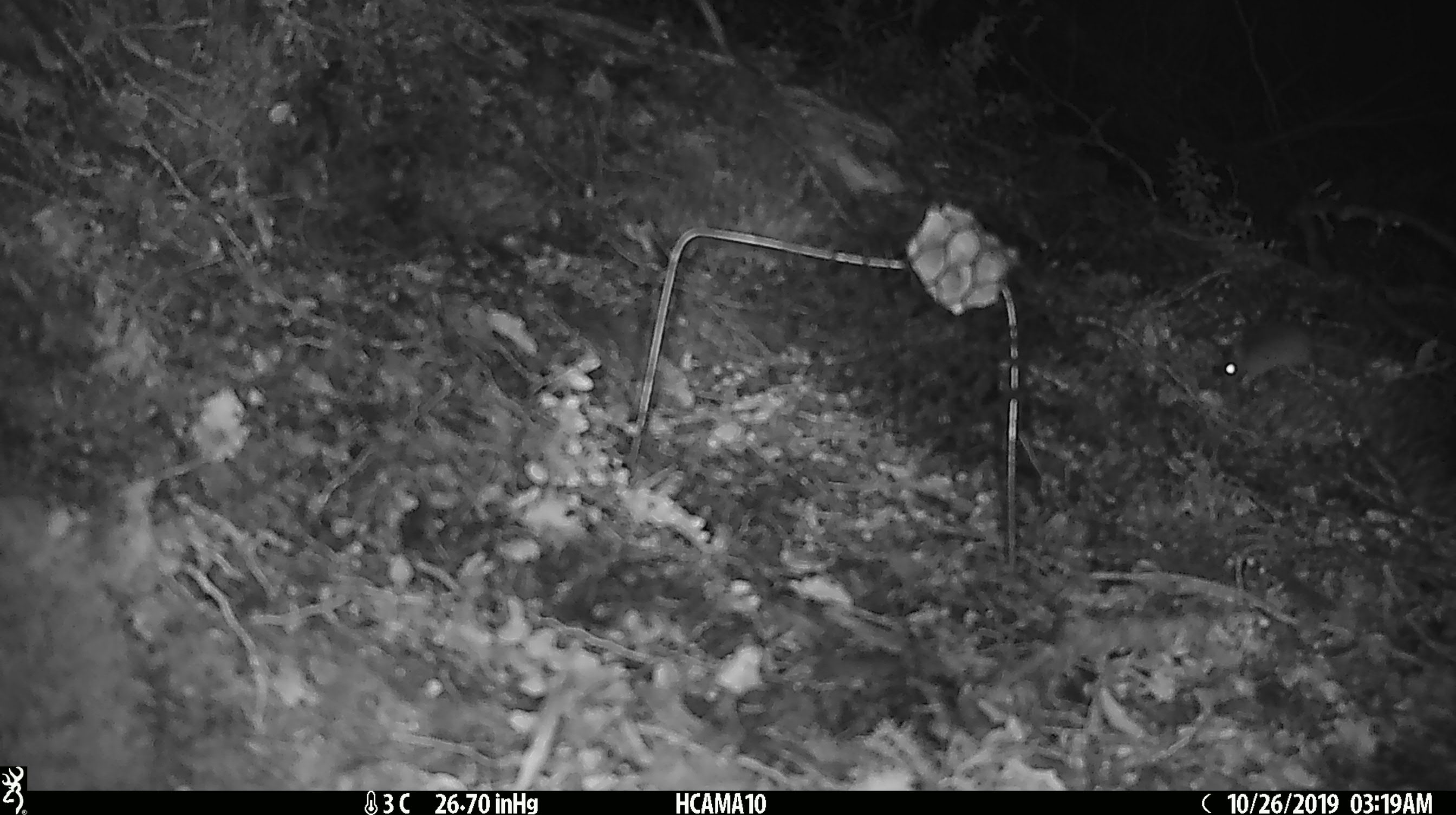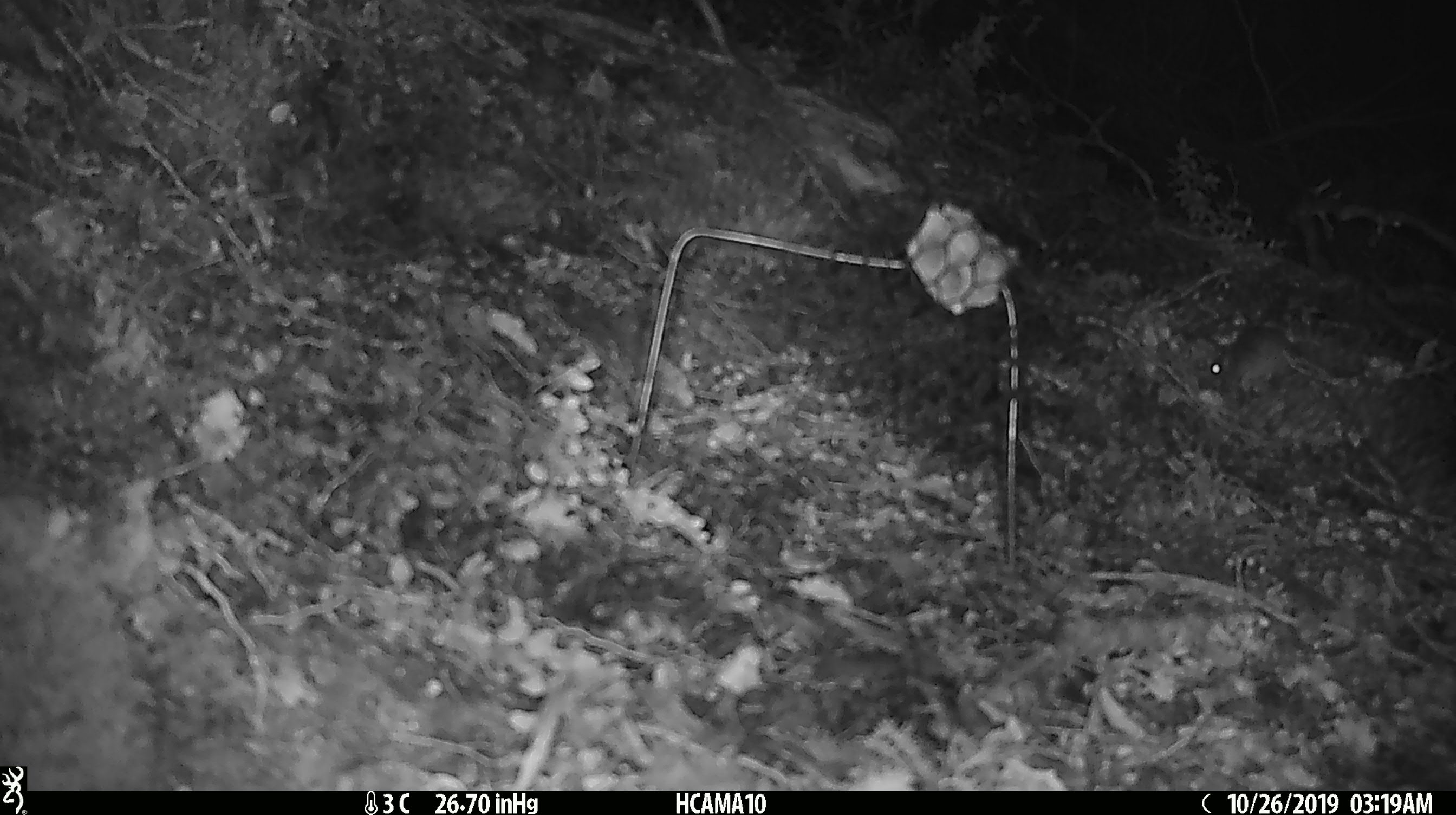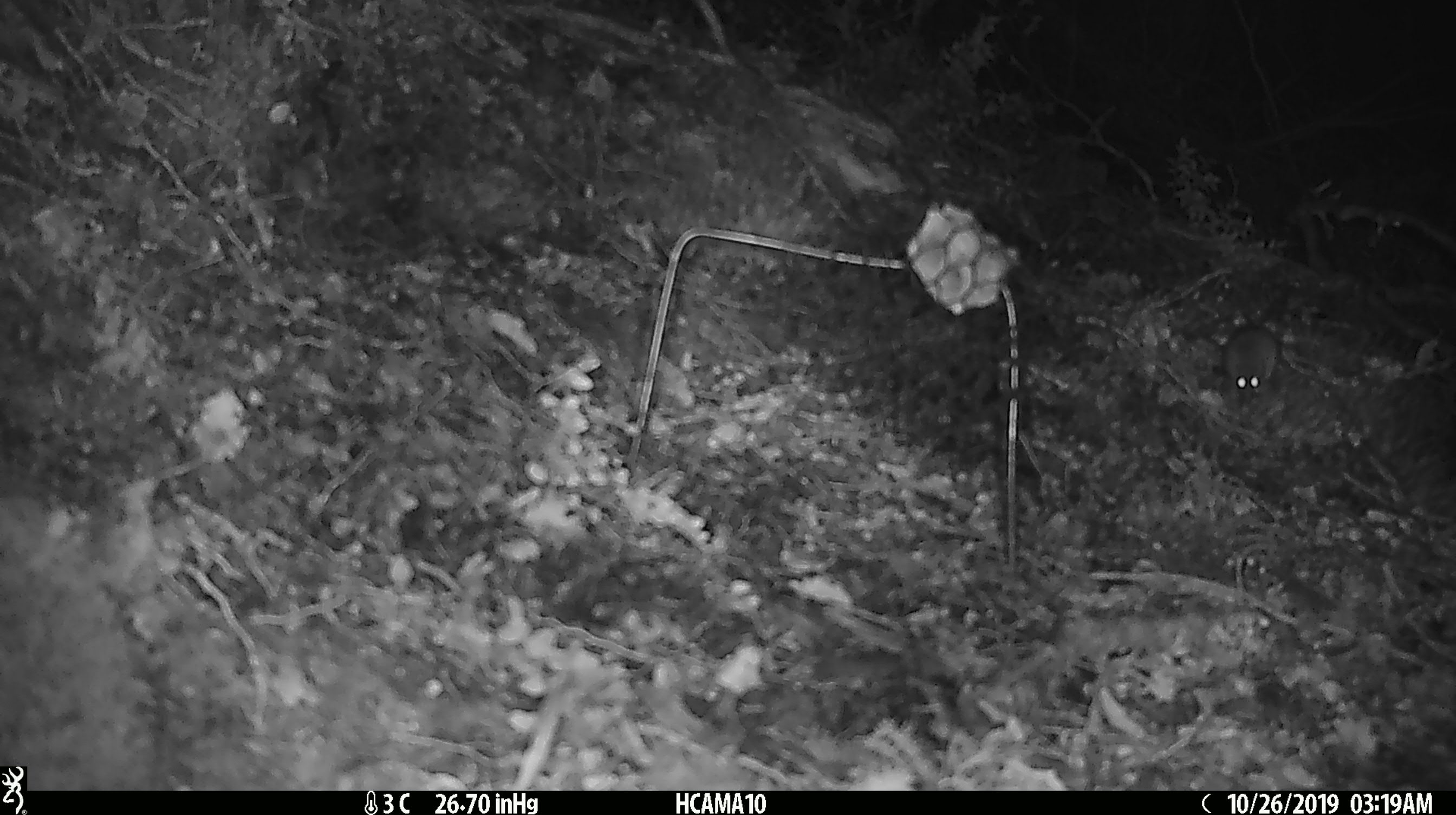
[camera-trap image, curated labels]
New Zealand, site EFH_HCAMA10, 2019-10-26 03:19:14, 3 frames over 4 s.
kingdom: Animalia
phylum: Chordata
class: Mammalia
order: Rodentia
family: Muridae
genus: Mus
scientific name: Mus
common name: mouse